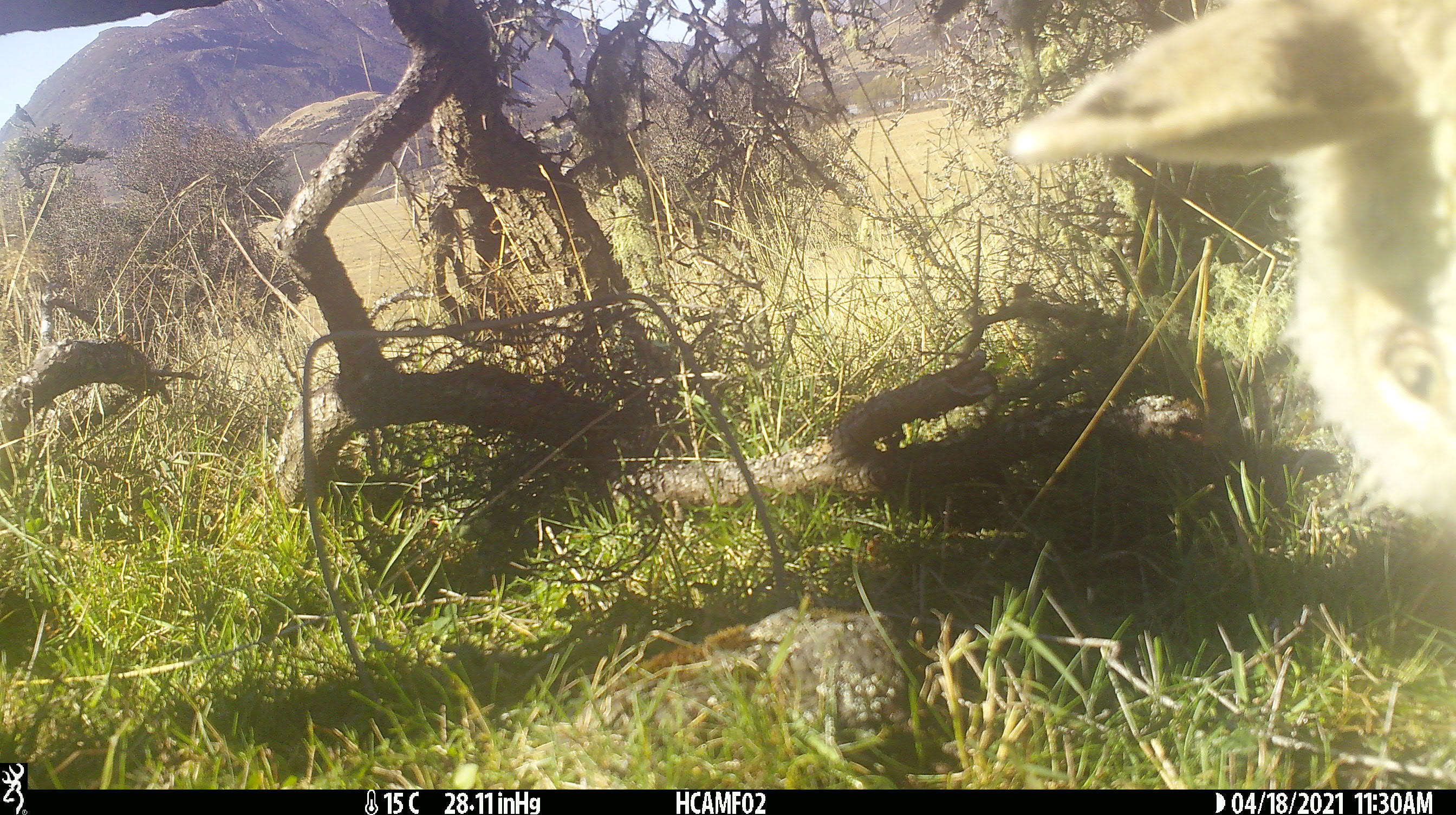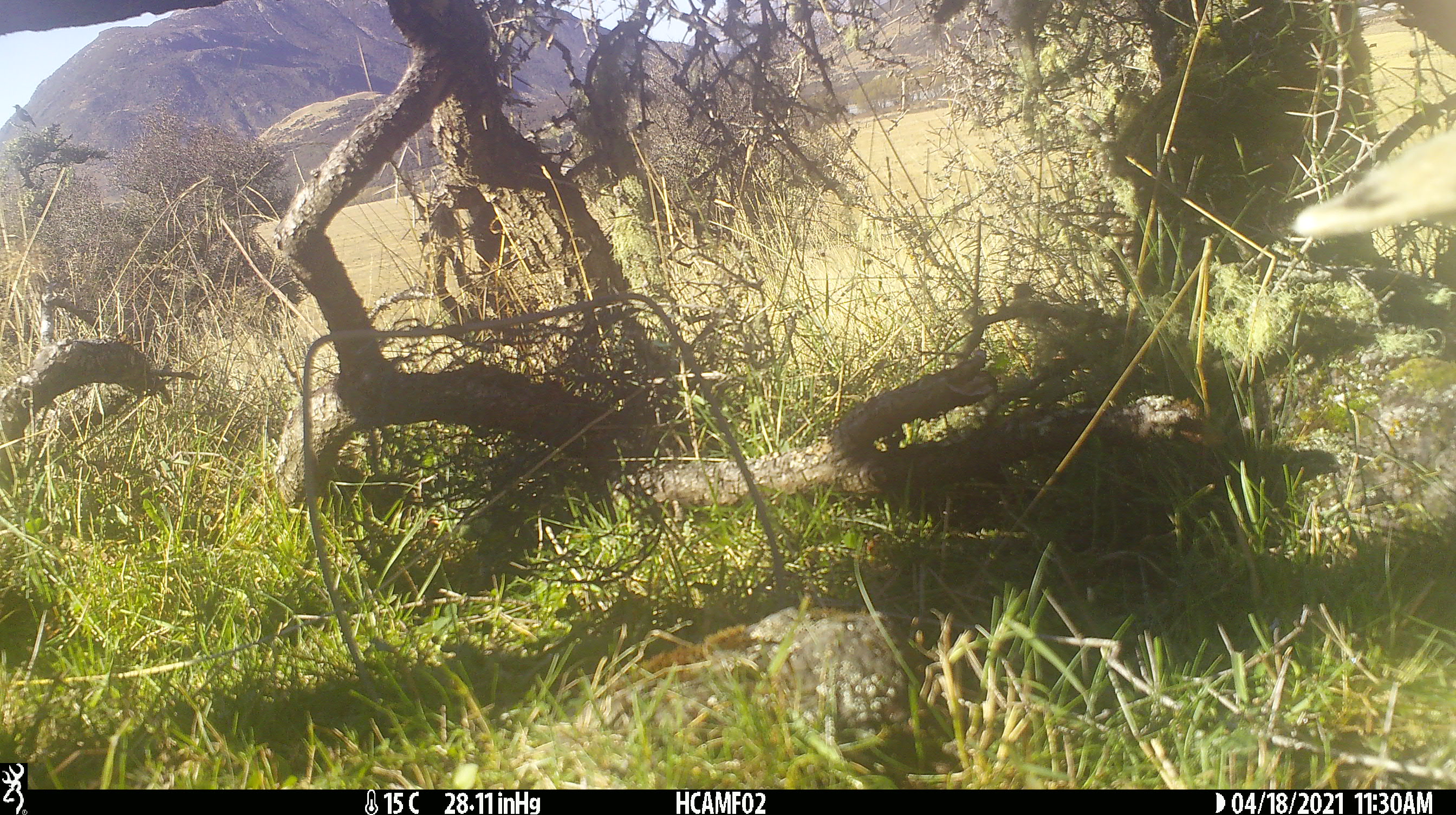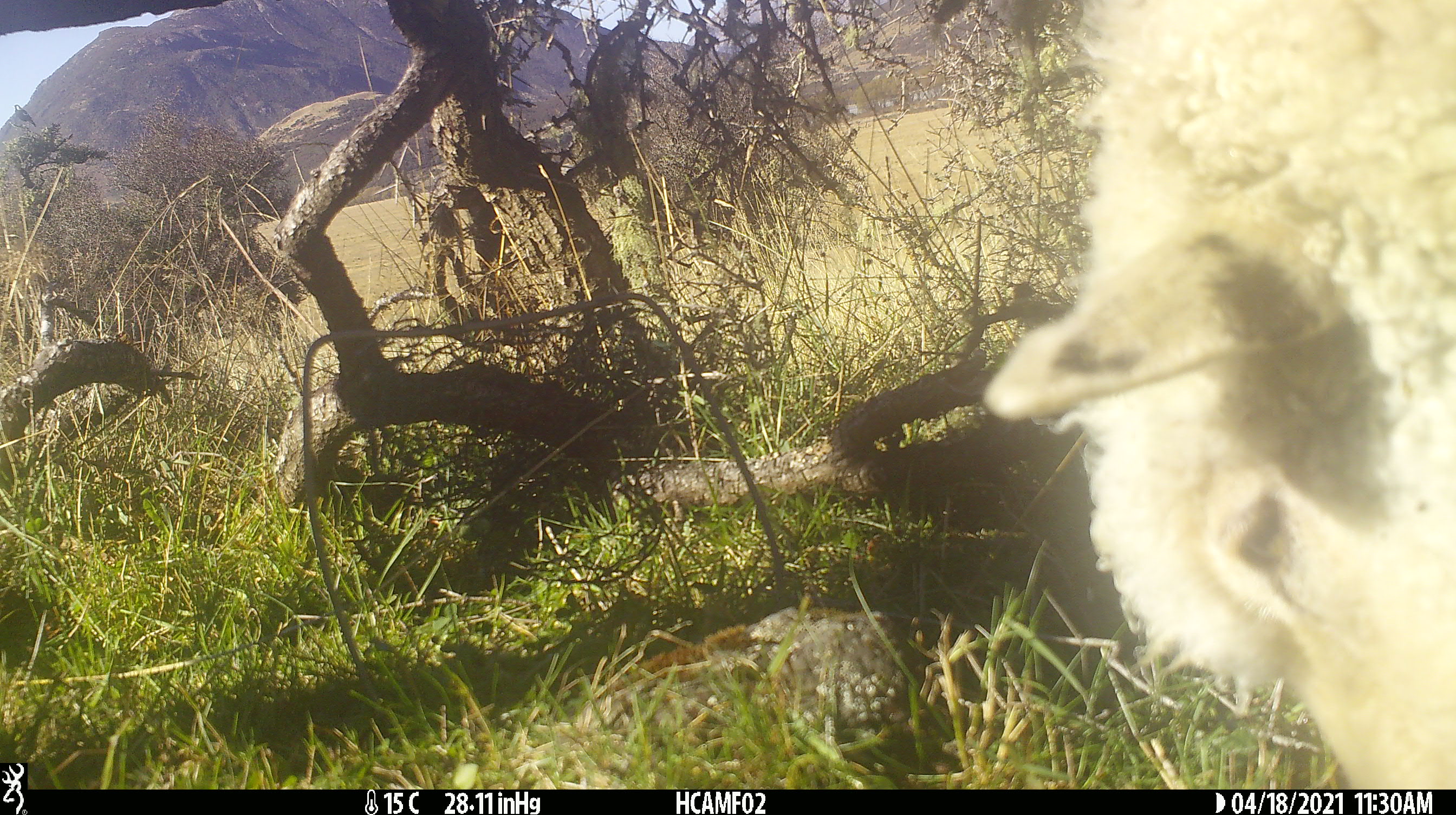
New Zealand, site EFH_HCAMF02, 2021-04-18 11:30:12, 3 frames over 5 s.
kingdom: Animalia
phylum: Chordata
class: Mammalia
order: Artiodactyla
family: Bovidae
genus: Ovis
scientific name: Ovis aries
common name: domestic sheep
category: sheep